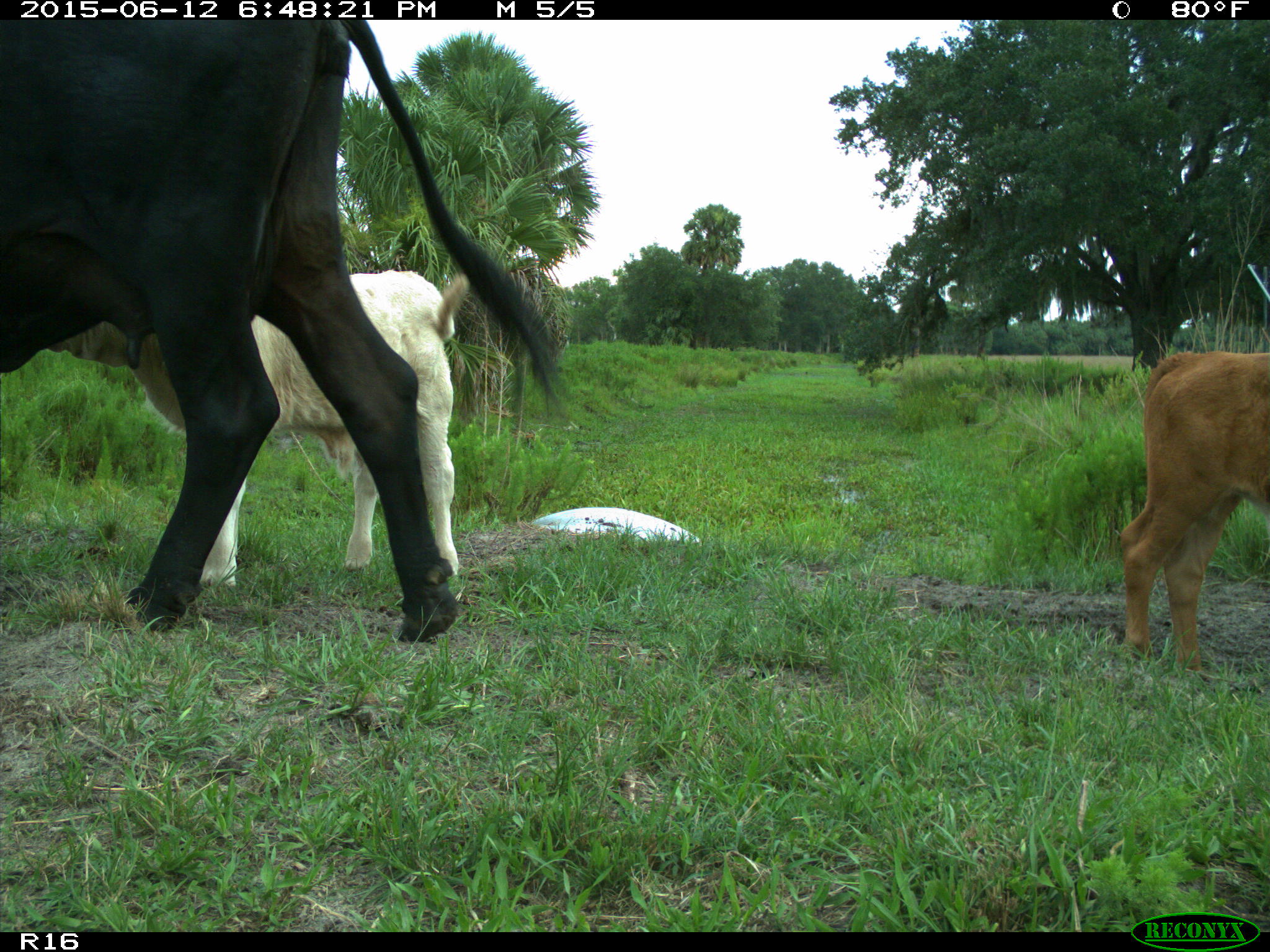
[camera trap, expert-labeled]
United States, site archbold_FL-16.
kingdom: Animalia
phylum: Chordata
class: Mammalia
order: Artiodactyla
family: Bovidae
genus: Bos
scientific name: Bos taurus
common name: domestic cow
Bos taurus (domestic cow).